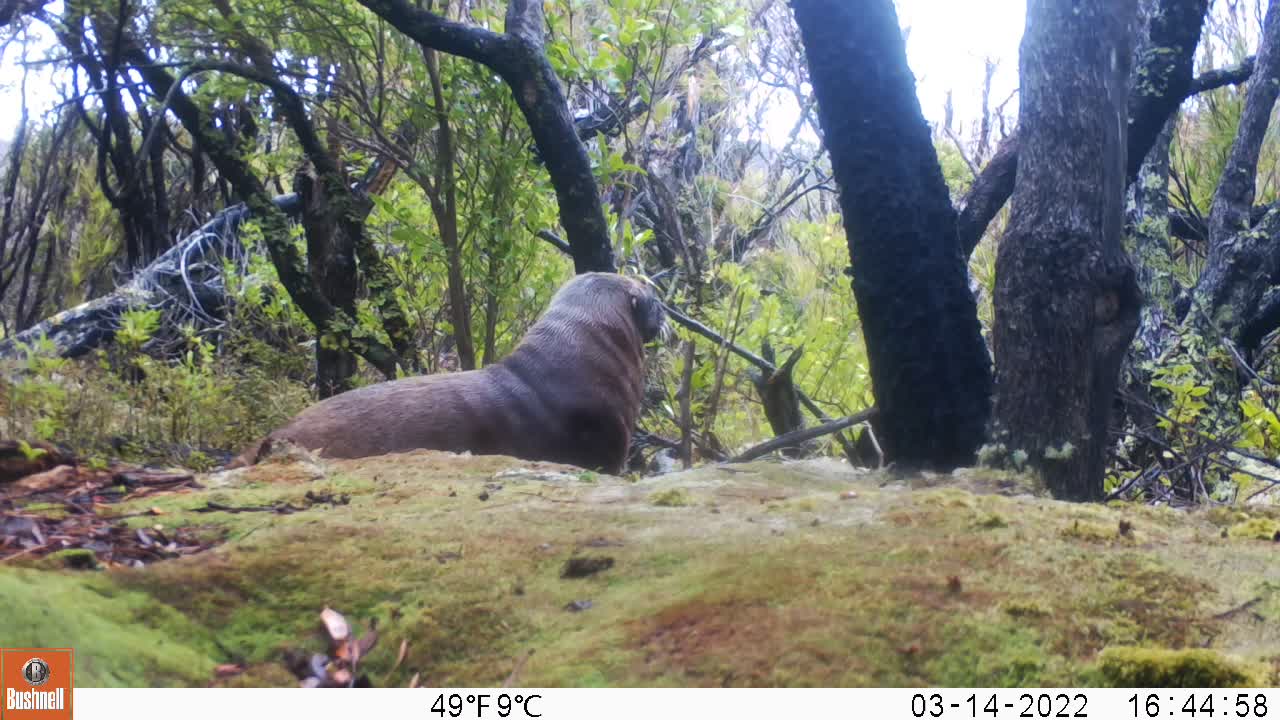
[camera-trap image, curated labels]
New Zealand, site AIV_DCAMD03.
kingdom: Animalia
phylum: Chordata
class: Mammalia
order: Carnivora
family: Otariidae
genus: Phocarctos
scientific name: Phocarctos hookeri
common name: new zealand sea lion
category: sealion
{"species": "sealion (new zealand sea lion) (Phocarctos hookeri)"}